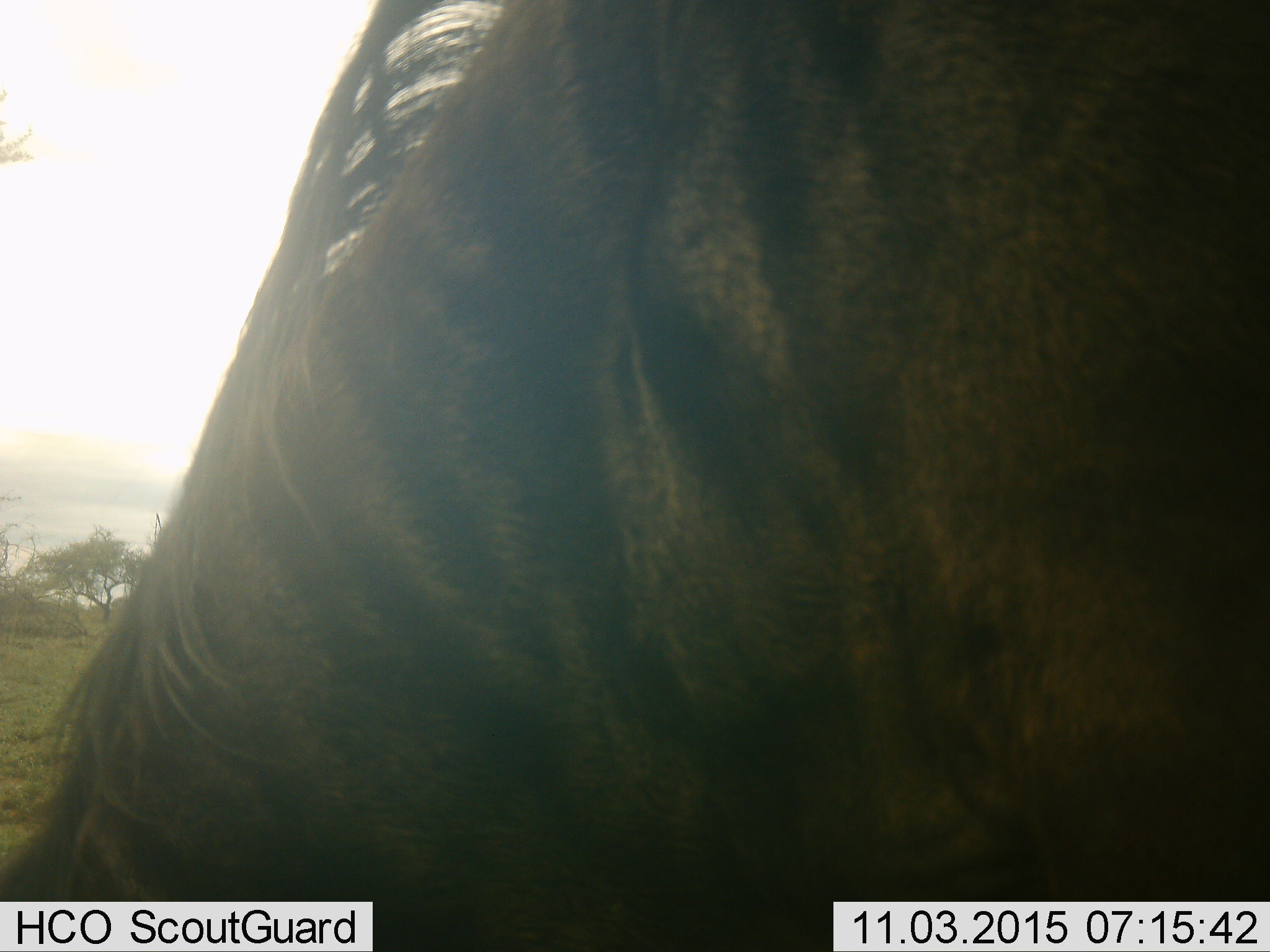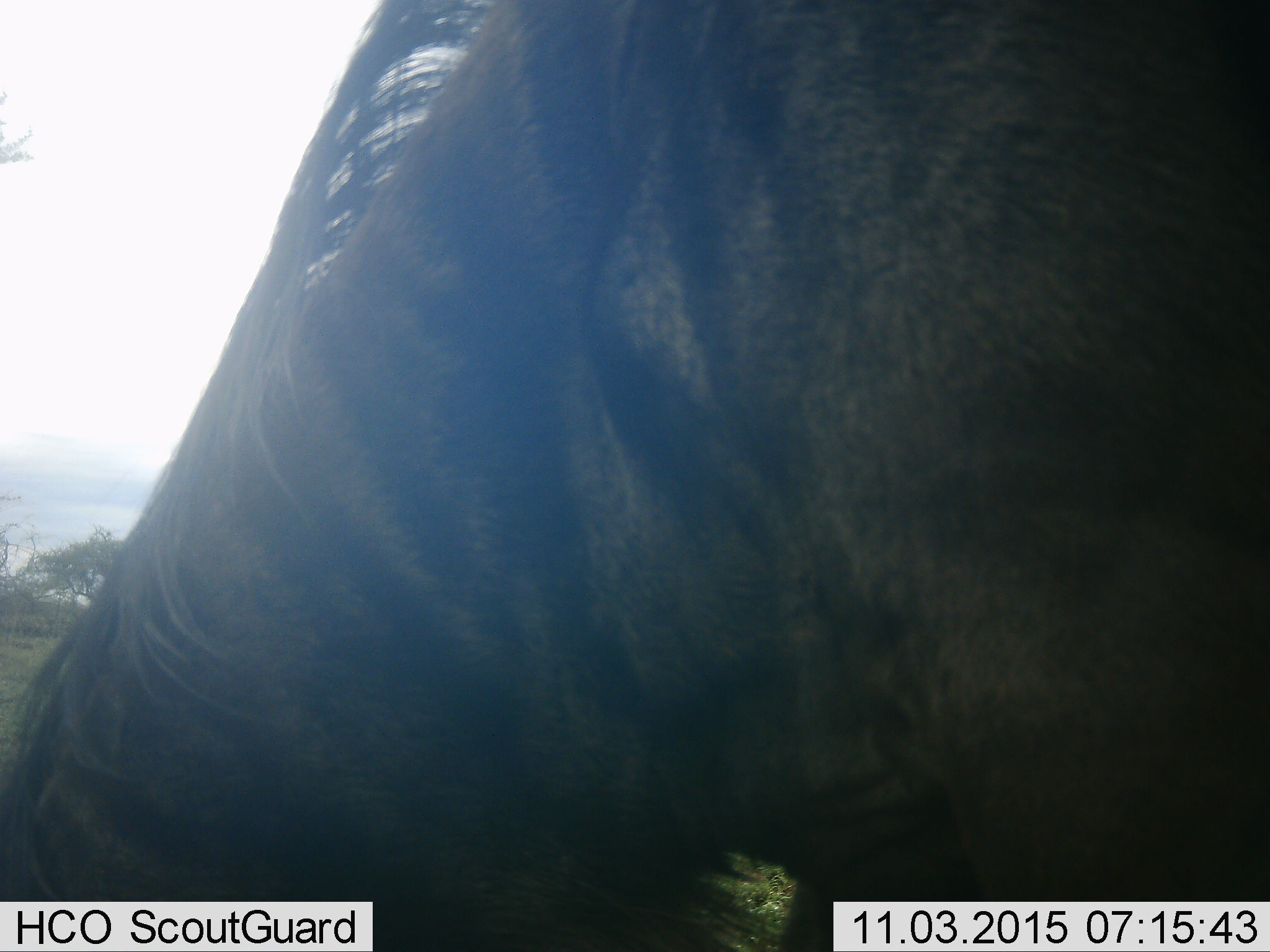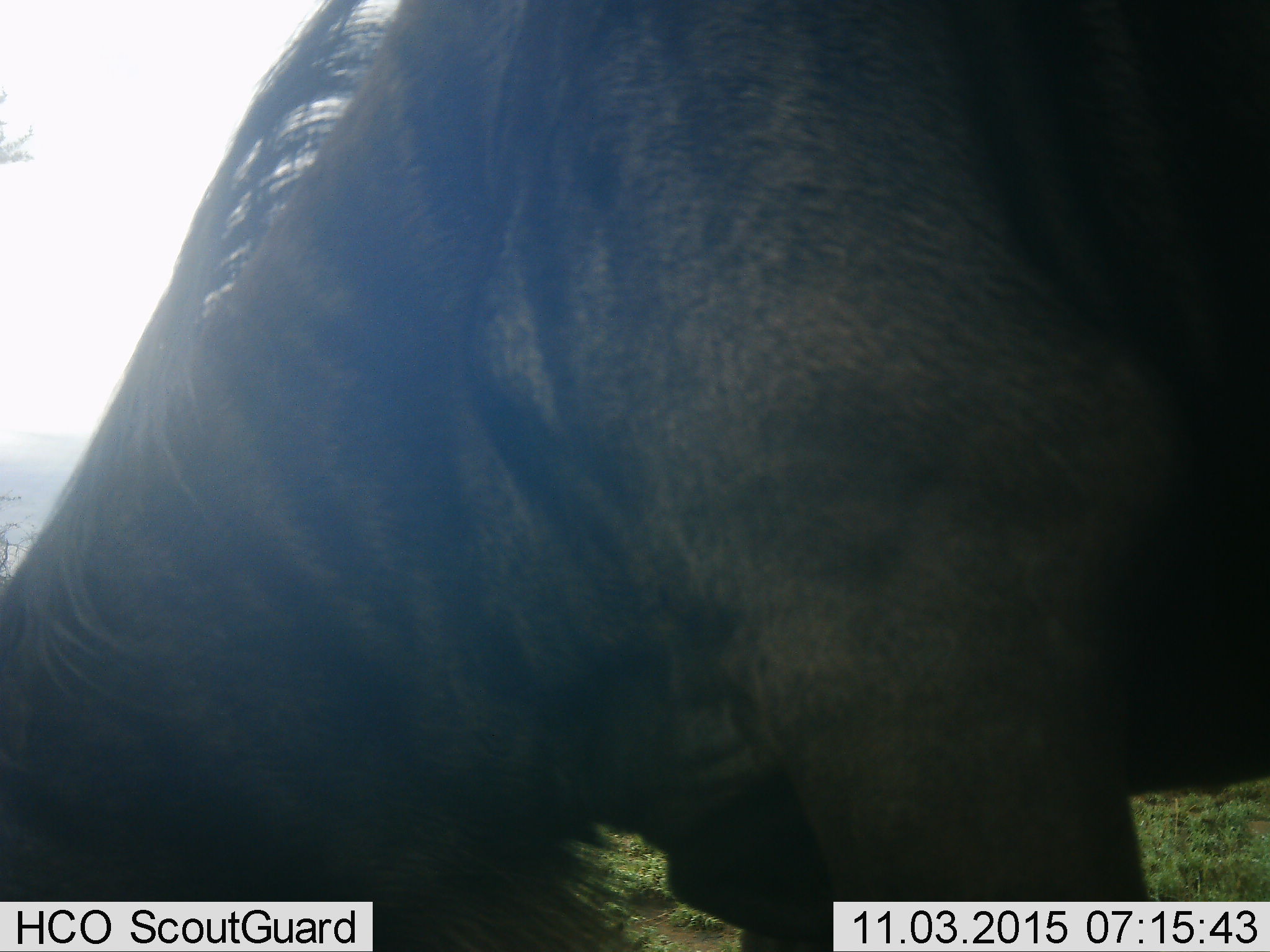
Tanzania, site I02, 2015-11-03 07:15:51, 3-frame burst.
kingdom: Animalia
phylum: Chordata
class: Mammalia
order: Artiodactyla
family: Bovidae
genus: Connochaetes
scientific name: Connochaetes taurinus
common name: blue wildebeest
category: wildebeest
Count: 1.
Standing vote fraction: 20%.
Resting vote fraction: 0%.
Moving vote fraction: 0%.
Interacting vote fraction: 0%.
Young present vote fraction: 0%.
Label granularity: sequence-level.